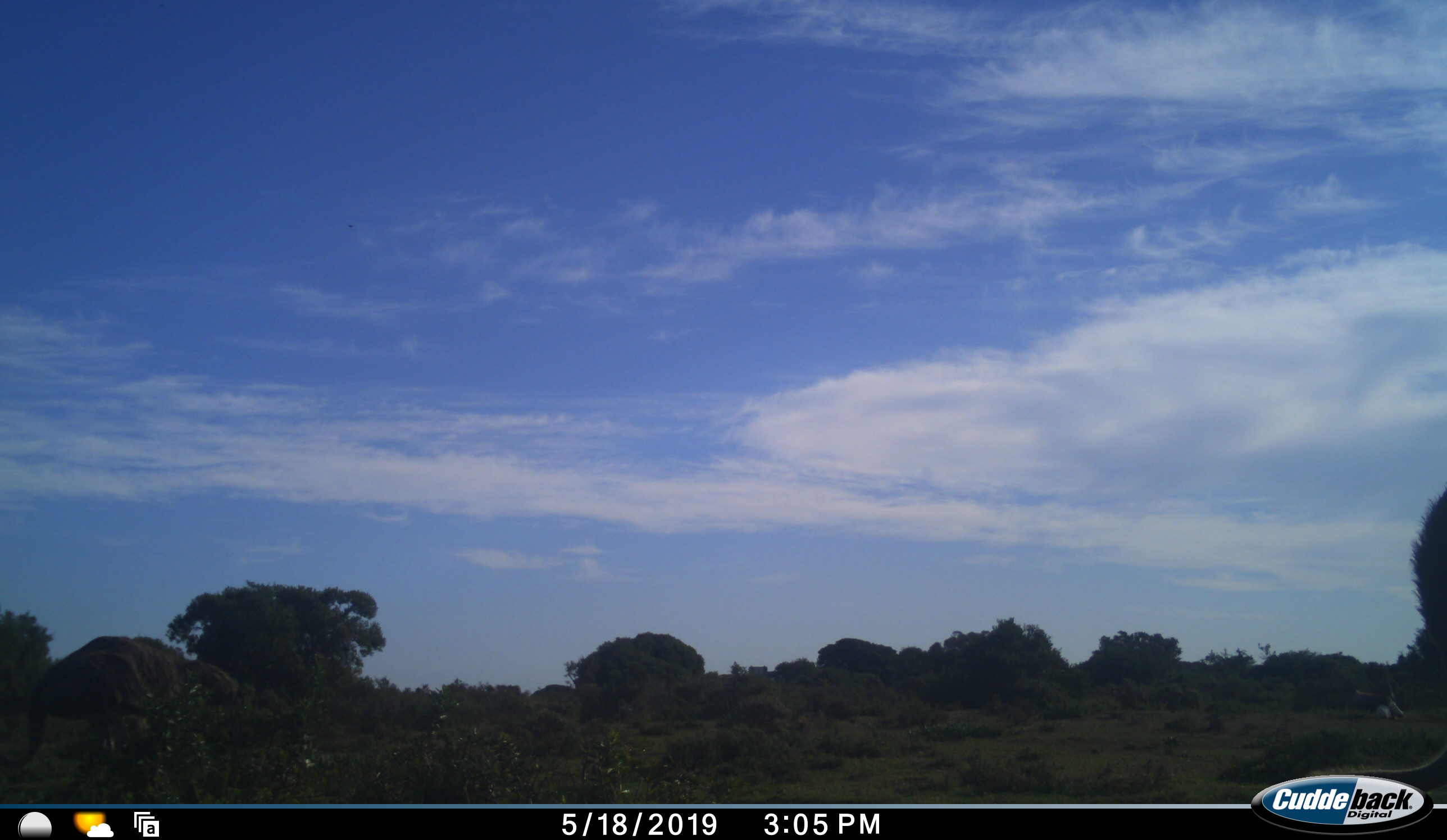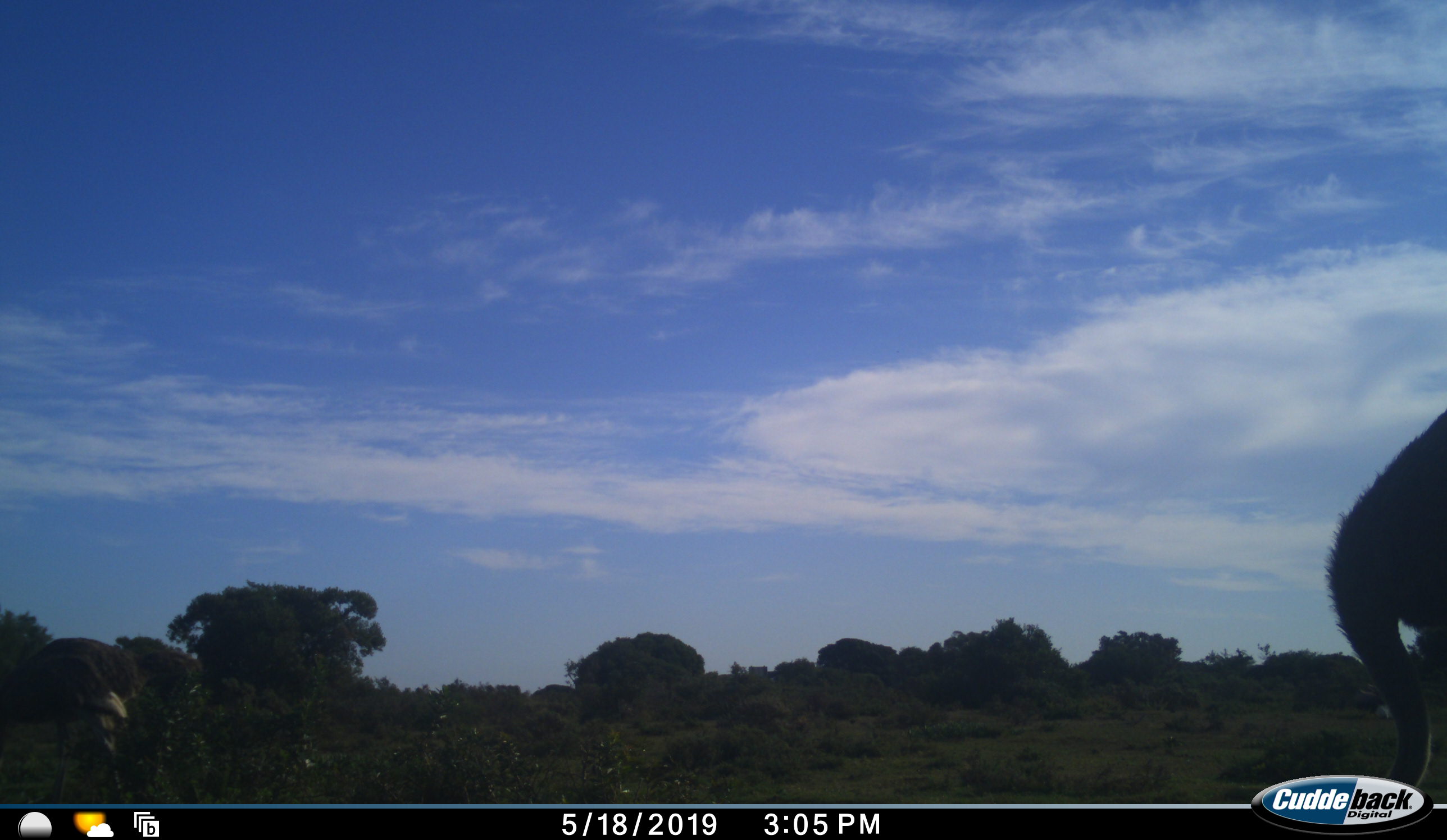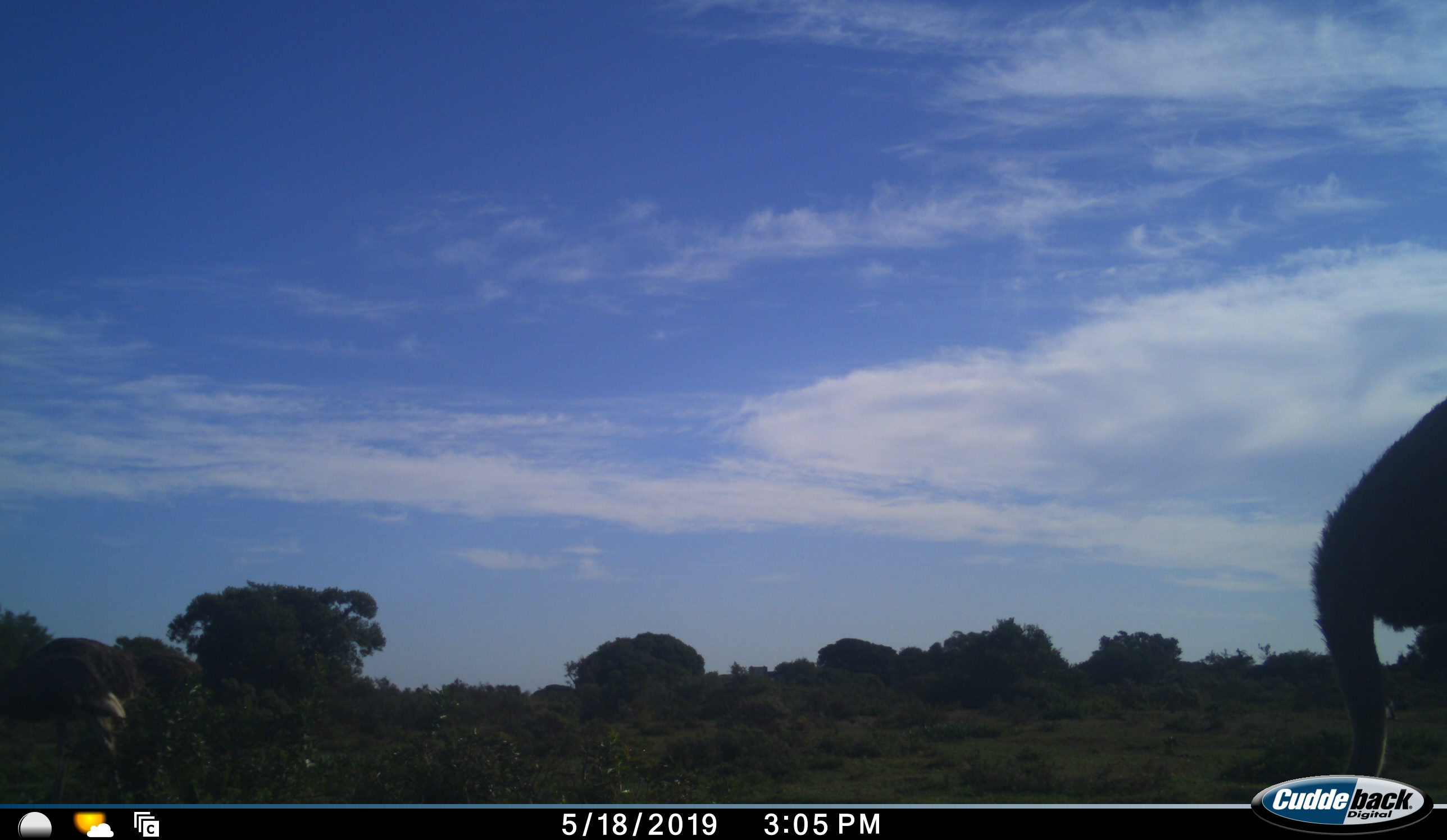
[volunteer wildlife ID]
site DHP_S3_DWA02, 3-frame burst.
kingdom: Animalia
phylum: Chordata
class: Aves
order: Struthioniformes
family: Struthionidae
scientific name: Struthionidae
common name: ostrich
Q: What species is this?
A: Ostrich (Struthionidae).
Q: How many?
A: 2.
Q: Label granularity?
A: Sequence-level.